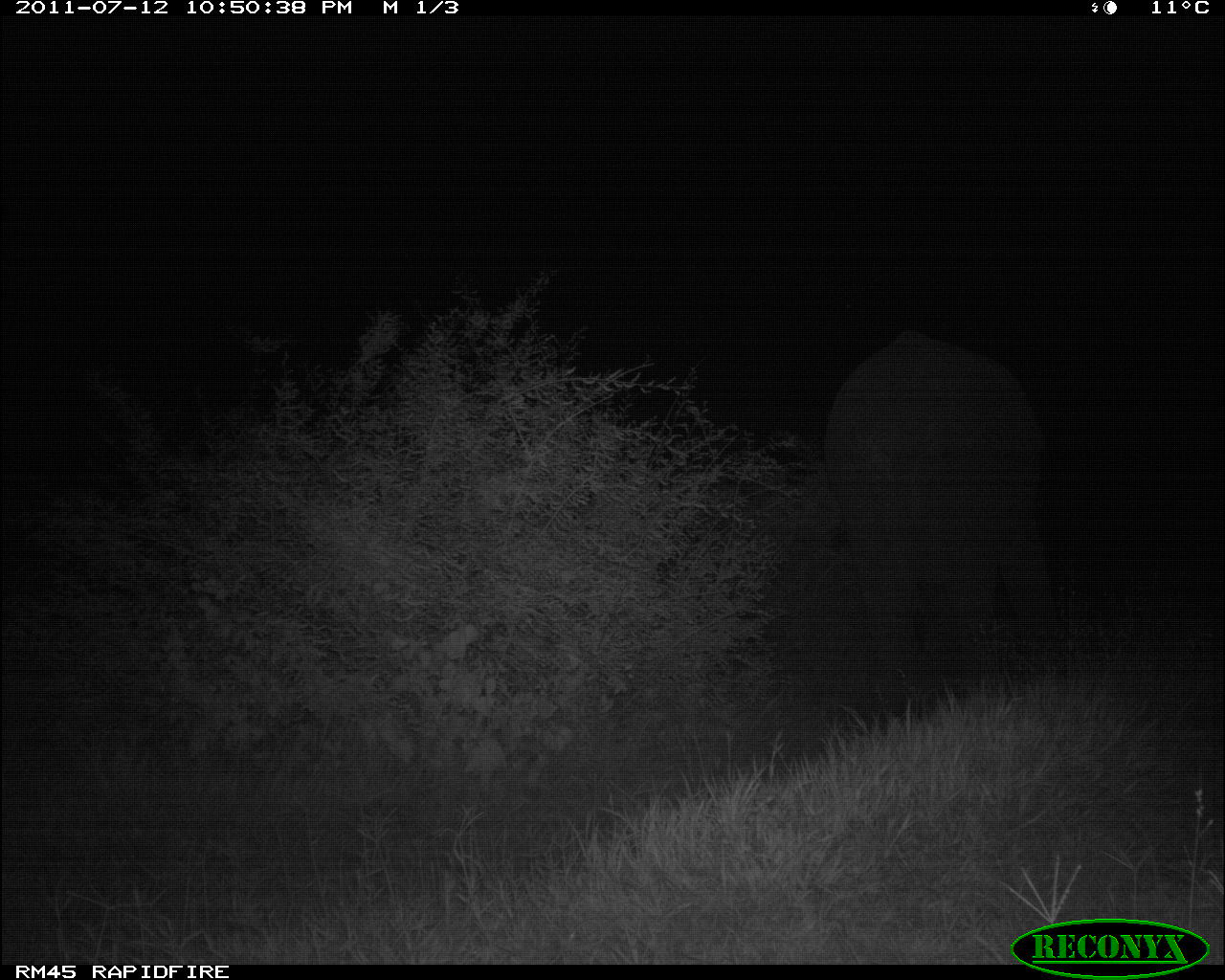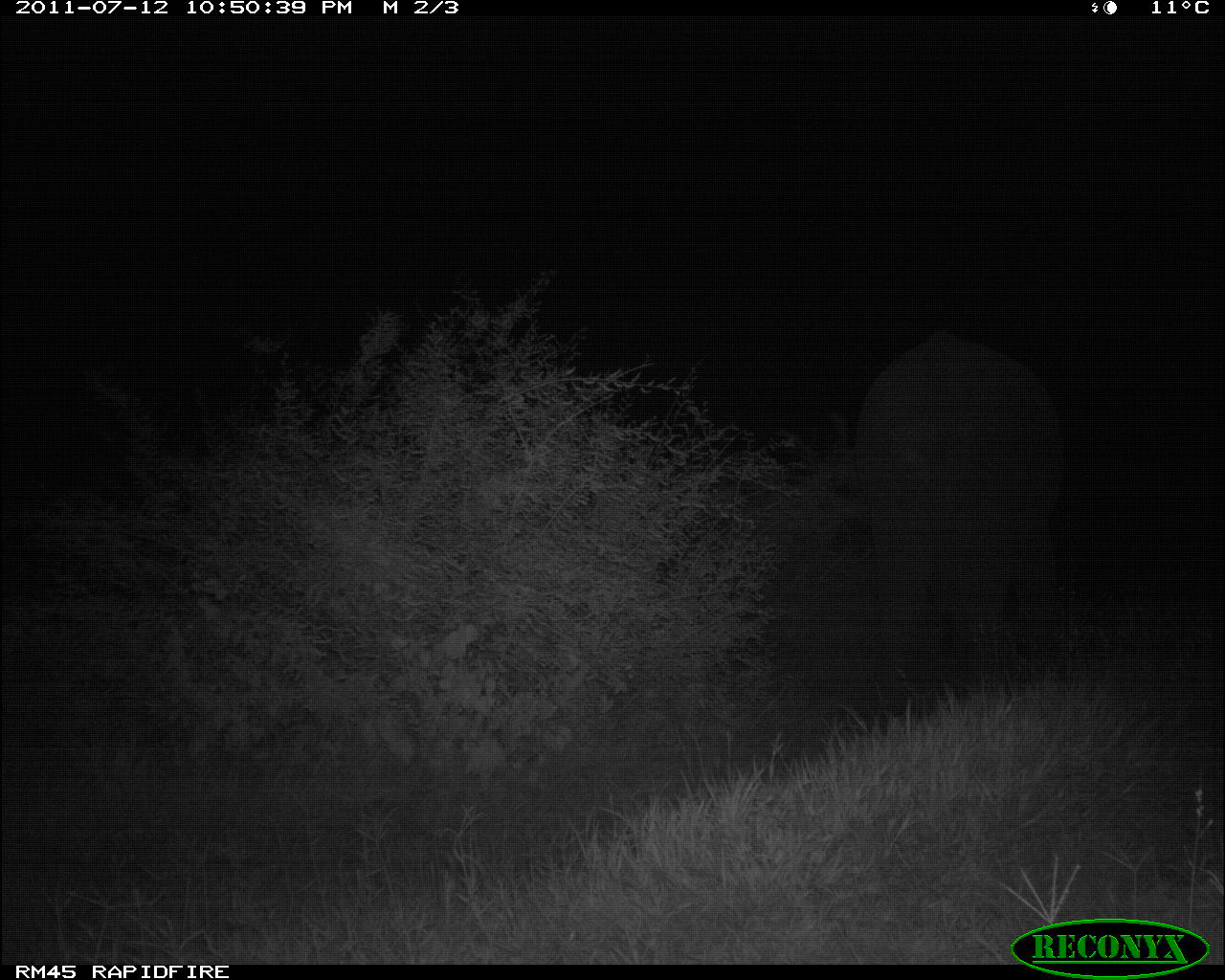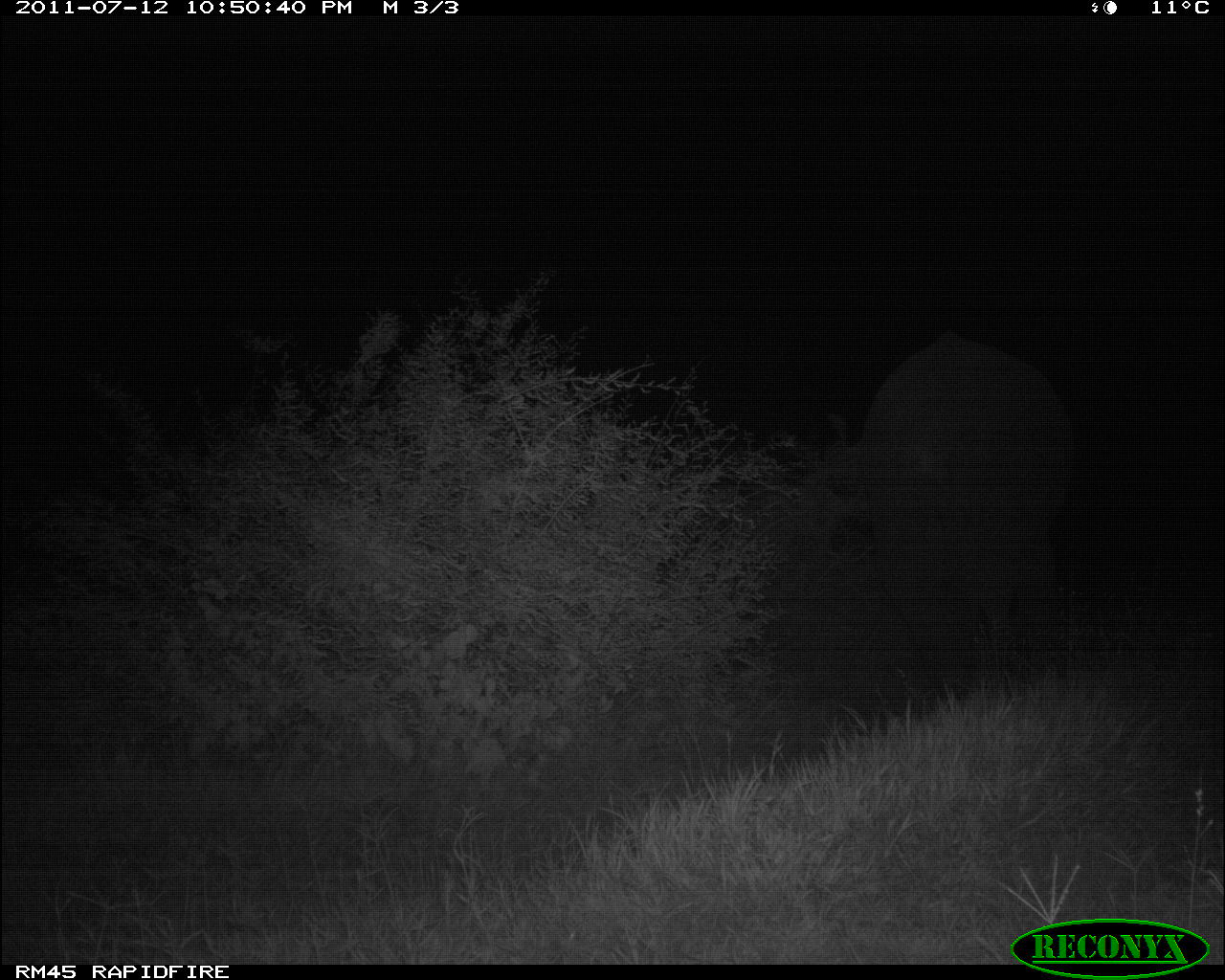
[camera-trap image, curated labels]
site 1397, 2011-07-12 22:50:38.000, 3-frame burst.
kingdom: Animalia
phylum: Chordata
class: Mammalia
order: Proboscidea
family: Elephantidae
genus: Loxodonta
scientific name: Loxodonta africana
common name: african bush elephant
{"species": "Loxodonta africana (african bush elephant)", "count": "1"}